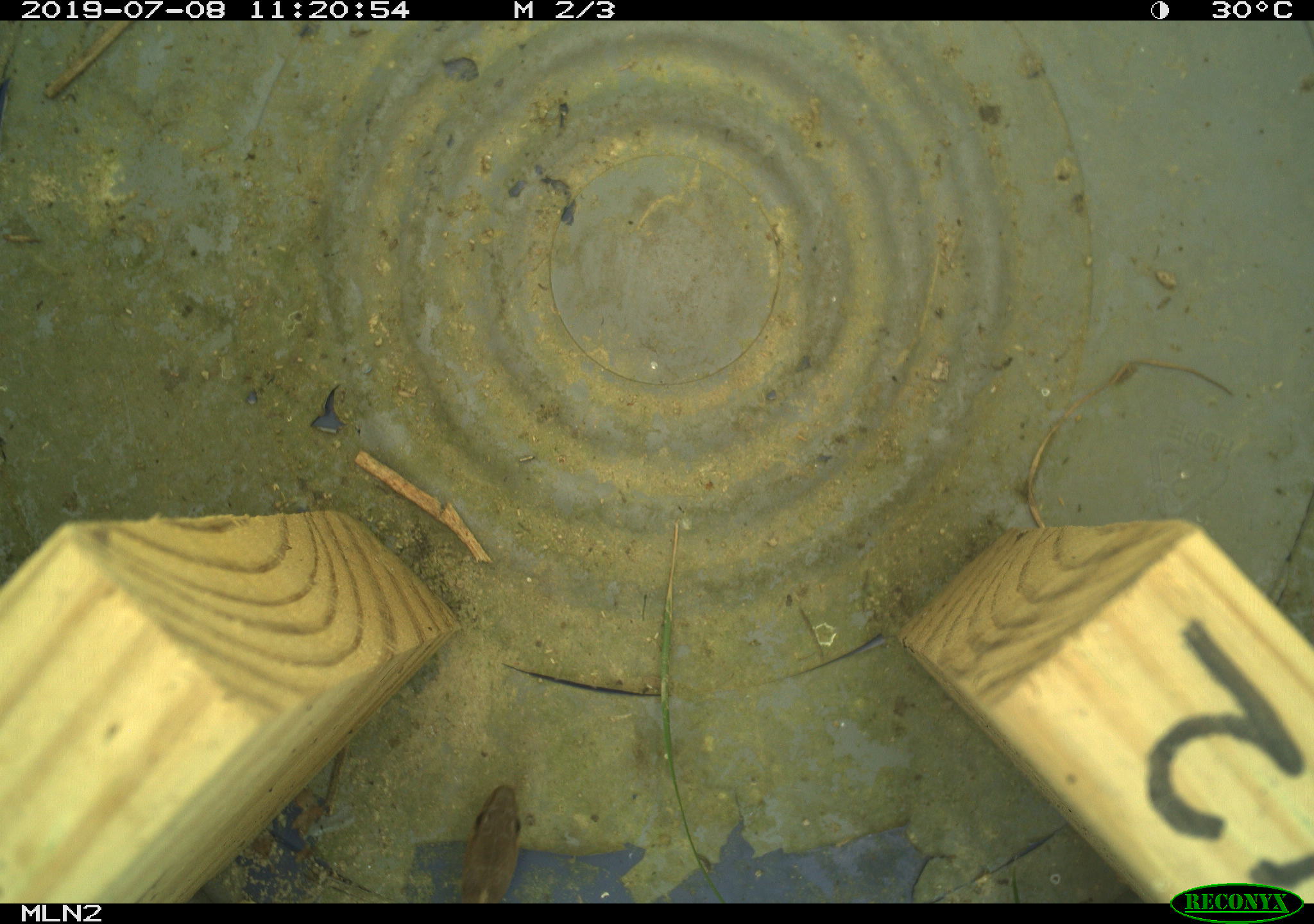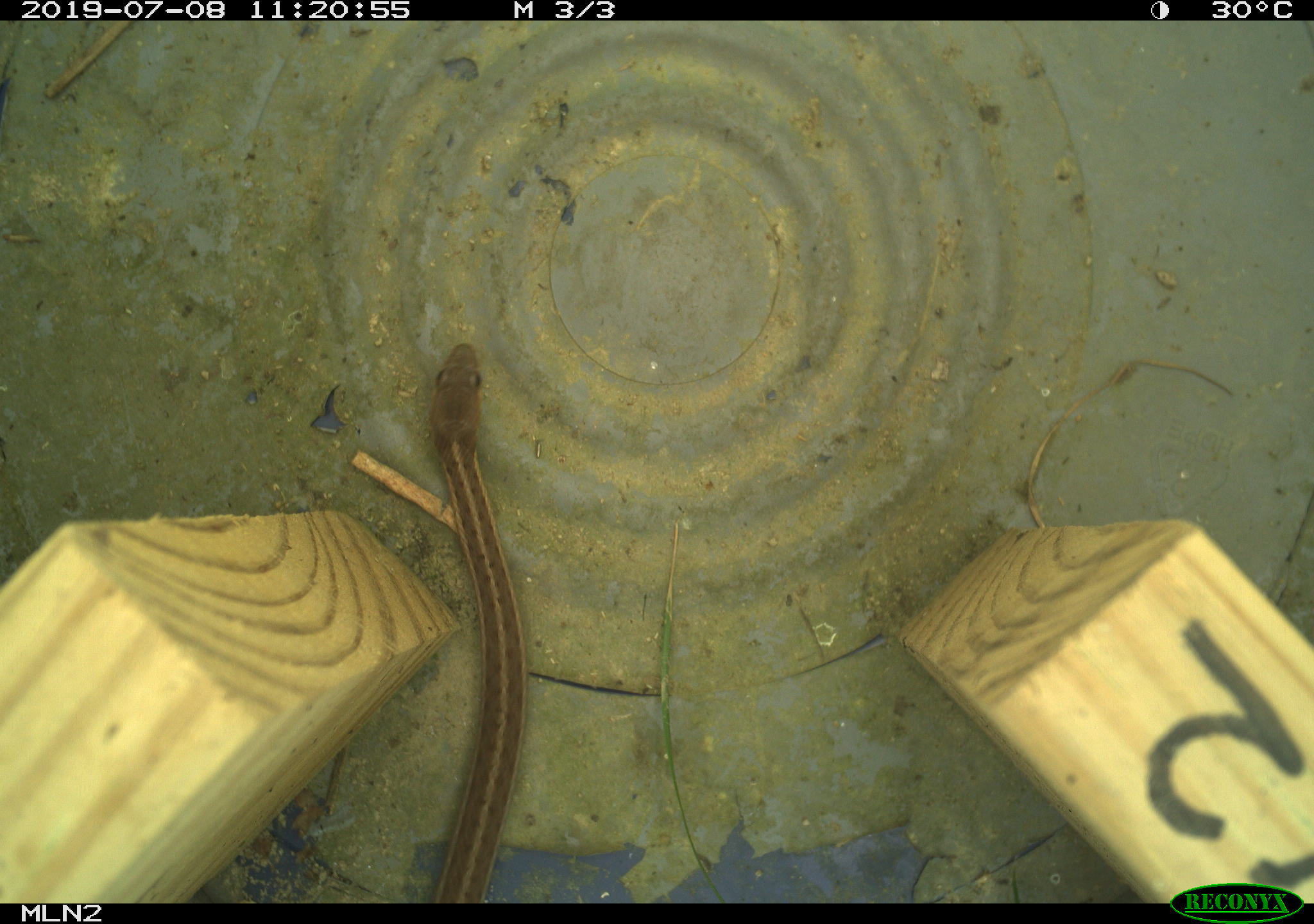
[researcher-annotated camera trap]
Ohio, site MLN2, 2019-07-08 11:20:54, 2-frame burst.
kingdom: Animalia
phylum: Chordata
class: Reptilia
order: Squamata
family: Colubridae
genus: Thamnophis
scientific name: Thamnophis sirtalis sirtalis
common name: eastern gartersnake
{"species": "eastern gartersnake (Thamnophis sirtalis sirtalis)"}